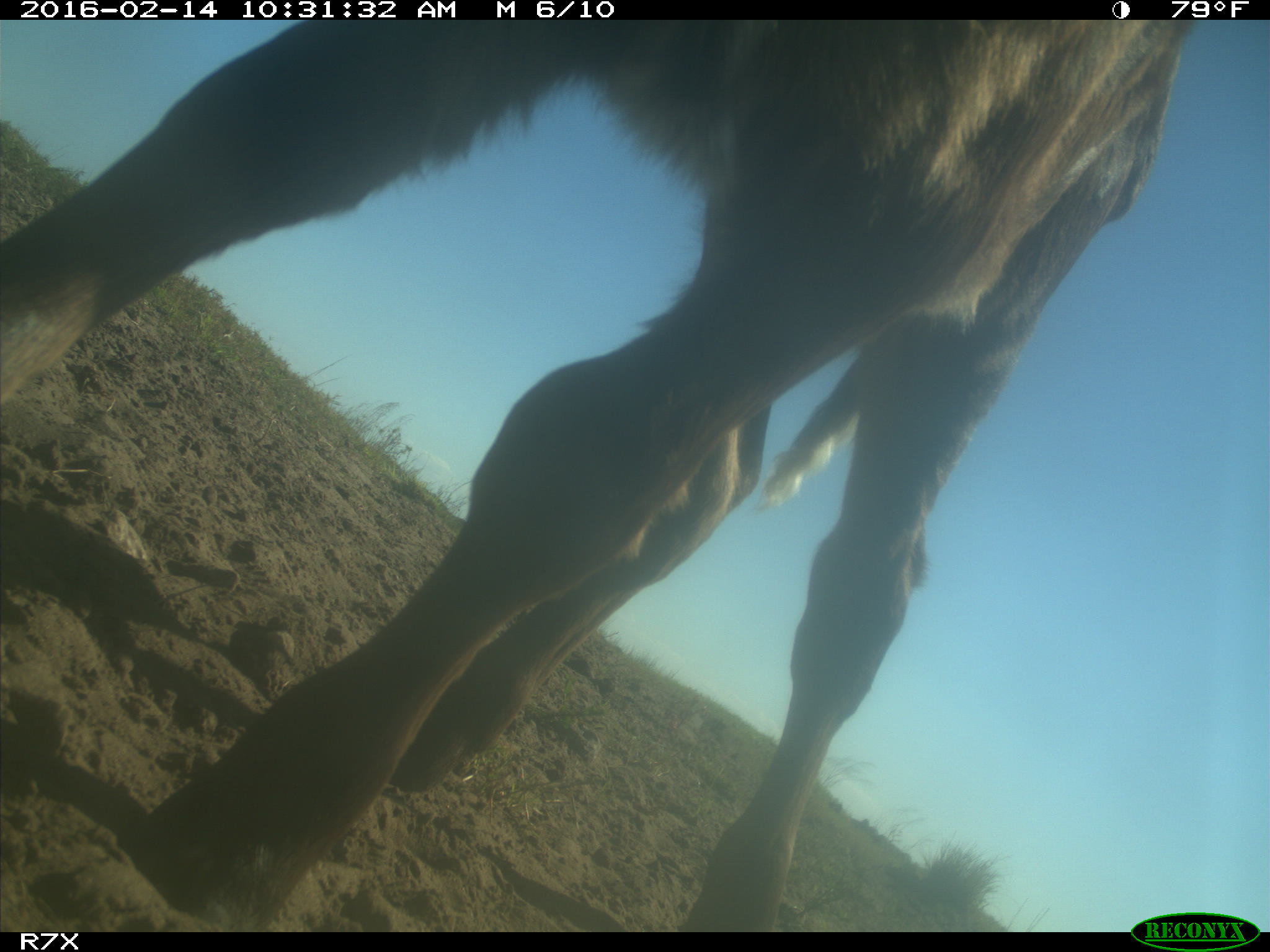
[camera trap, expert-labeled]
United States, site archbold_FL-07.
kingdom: Animalia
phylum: Chordata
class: Mammalia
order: Artiodactyla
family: Bovidae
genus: Bos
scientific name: Bos taurus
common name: domestic cow